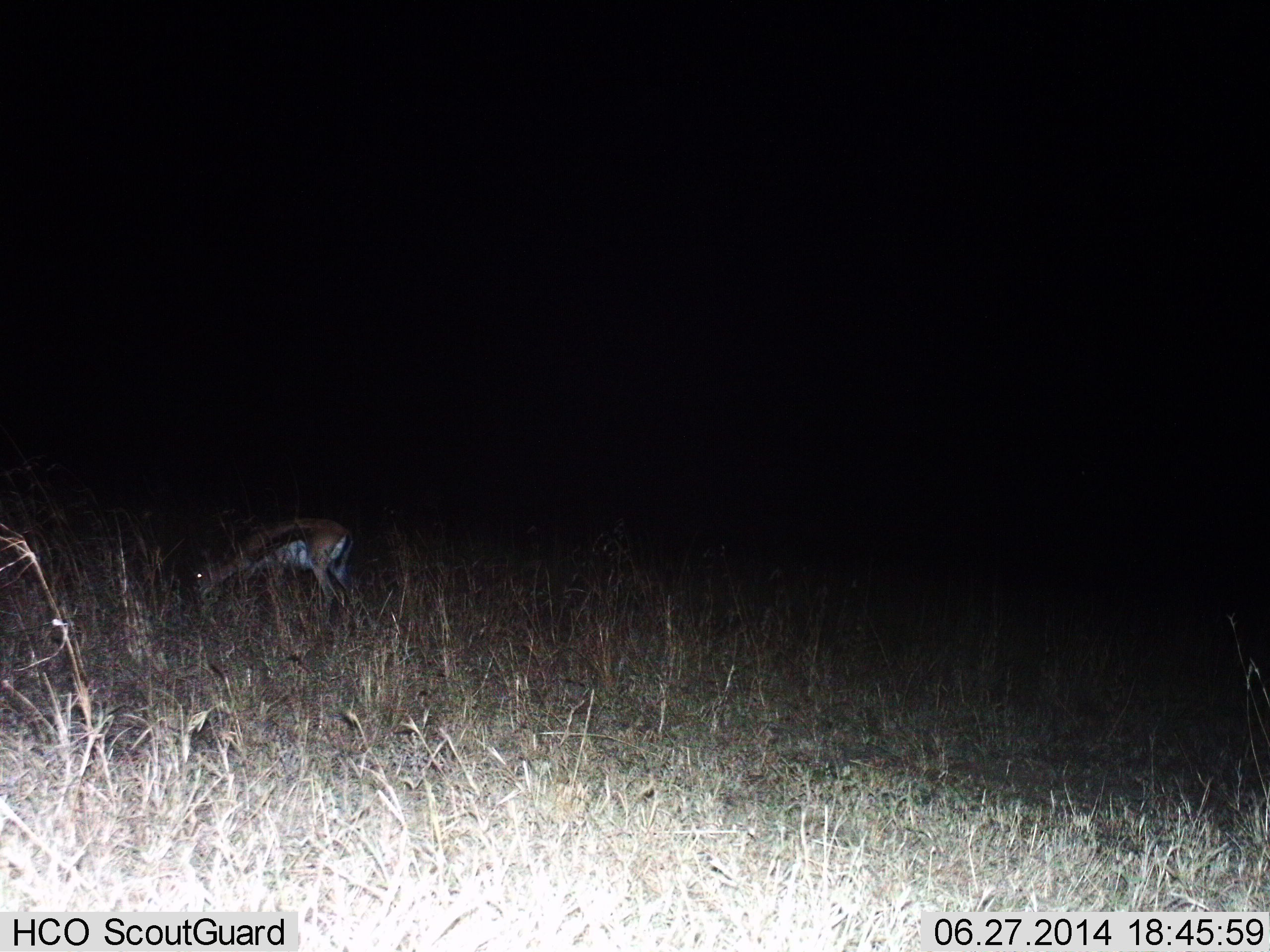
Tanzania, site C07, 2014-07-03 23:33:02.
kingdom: Animalia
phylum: Chordata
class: Mammalia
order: Artiodactyla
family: Bovidae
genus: Eudorcas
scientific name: Eudorcas thomsonii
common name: thomson's gazelle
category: gazellethomsons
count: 1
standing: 30%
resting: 0%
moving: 0%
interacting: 0%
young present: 0%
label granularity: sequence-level